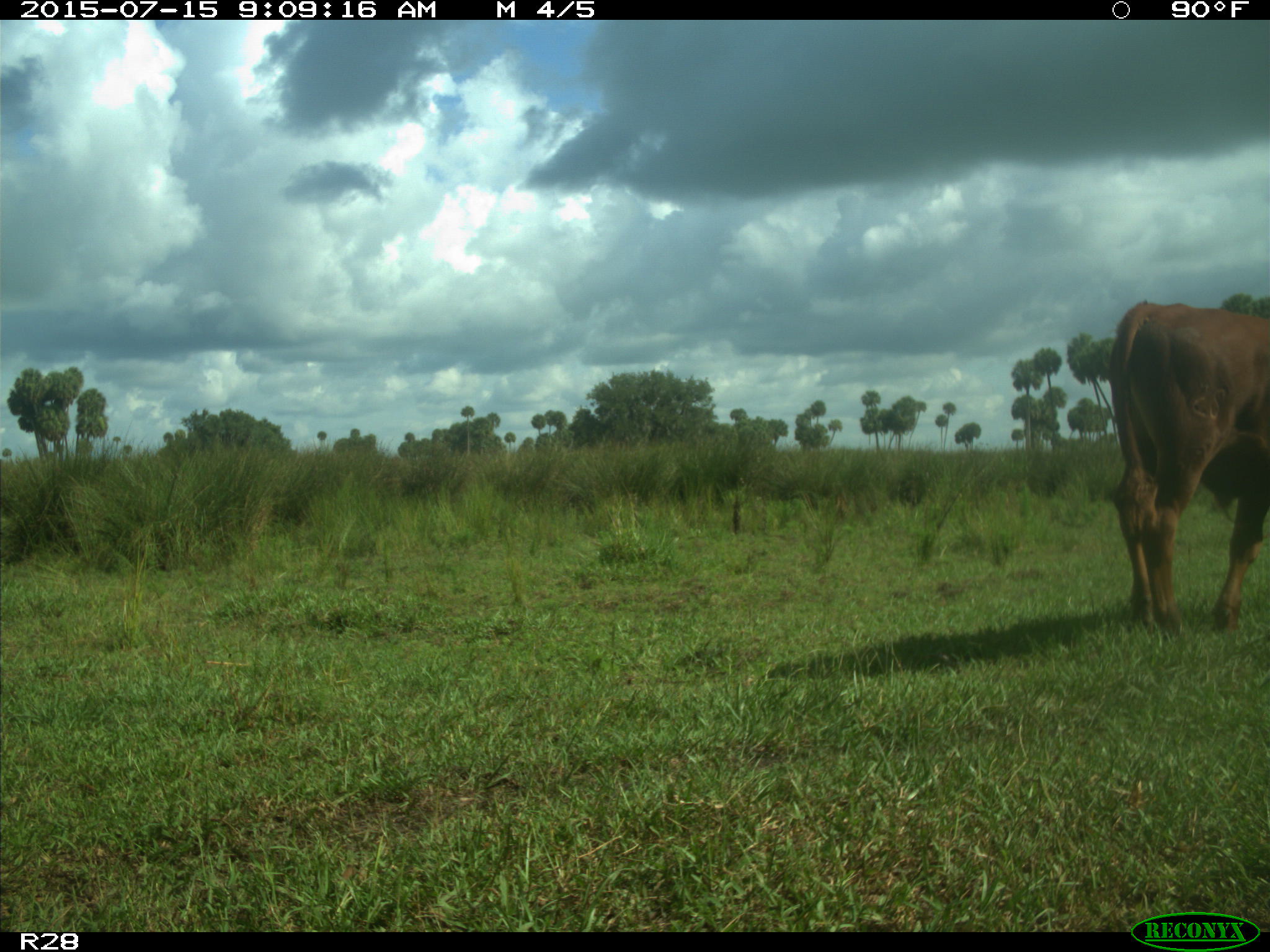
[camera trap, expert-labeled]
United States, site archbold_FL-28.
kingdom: Animalia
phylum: Chordata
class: Mammalia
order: Artiodactyla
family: Bovidae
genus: Bos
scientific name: Bos taurus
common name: domestic cow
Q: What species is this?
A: Bos taurus (domestic cow).